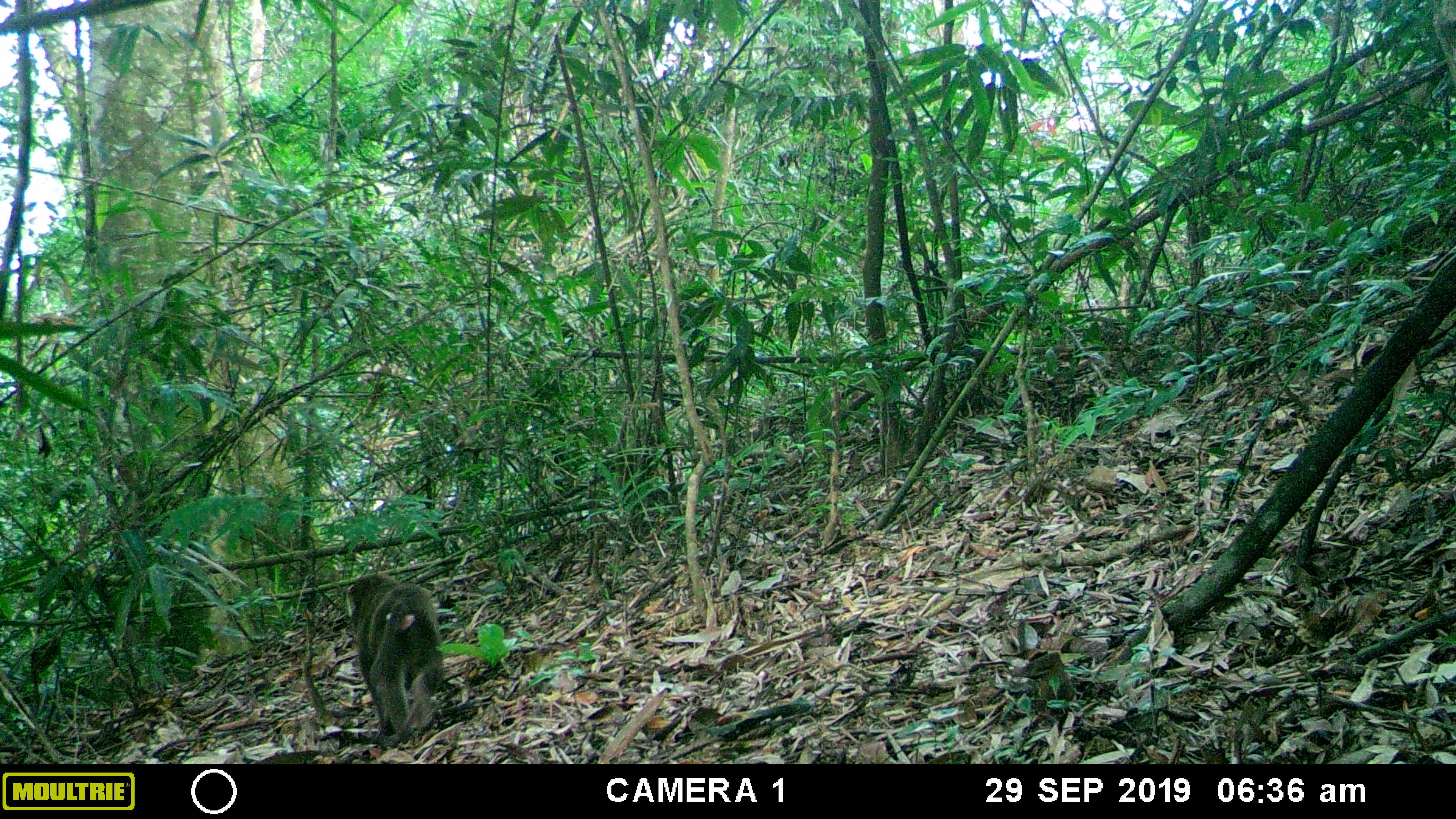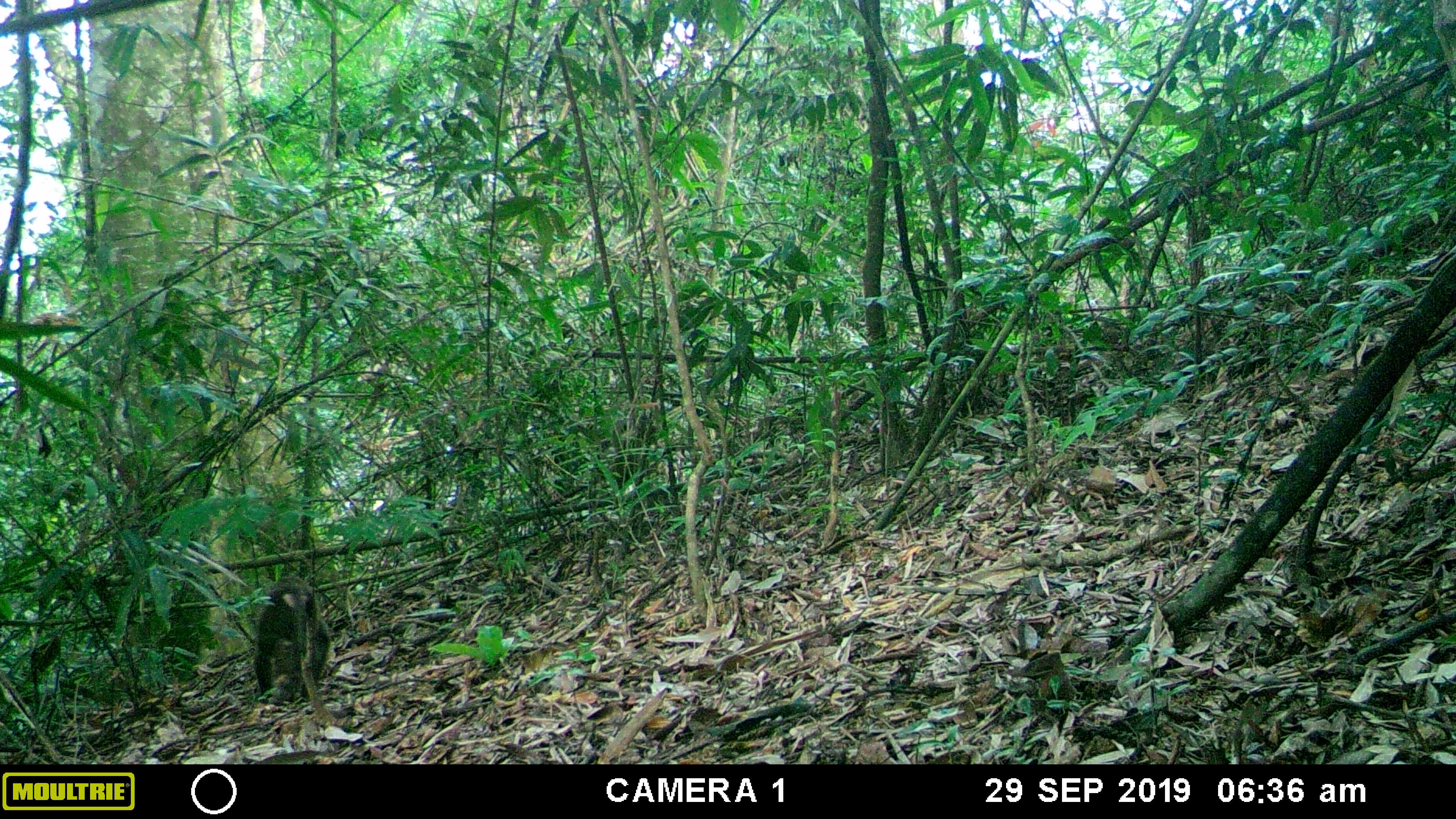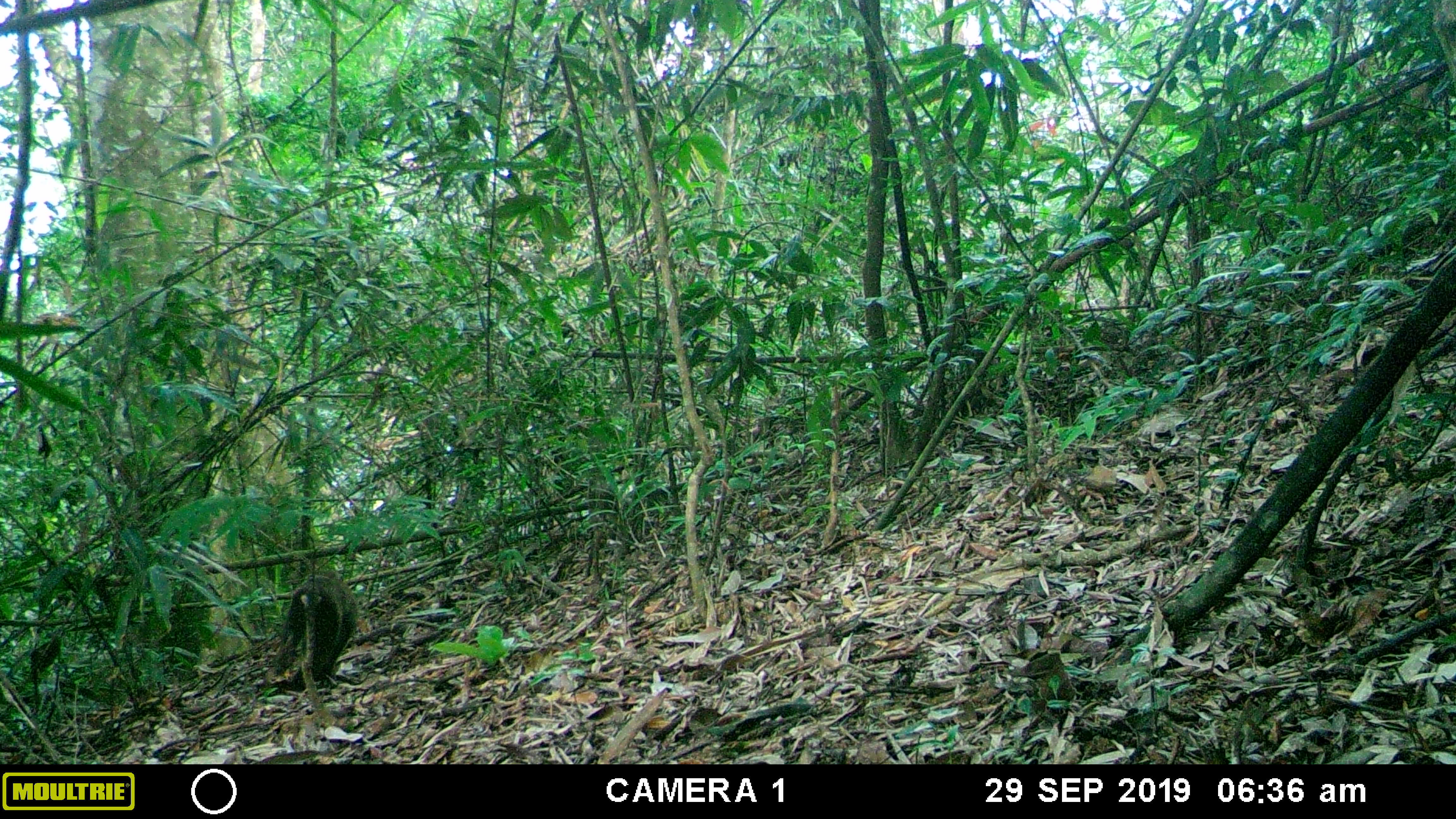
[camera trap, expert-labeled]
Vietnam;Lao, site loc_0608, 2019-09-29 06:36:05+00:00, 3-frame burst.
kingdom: Animalia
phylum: Chordata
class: Mammalia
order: Primates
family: Cercopithecidae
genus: Macaca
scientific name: Macaca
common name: macaques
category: assam or rhesus macaque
Assam or rhesus macaque (macaques) (Macaca). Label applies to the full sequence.